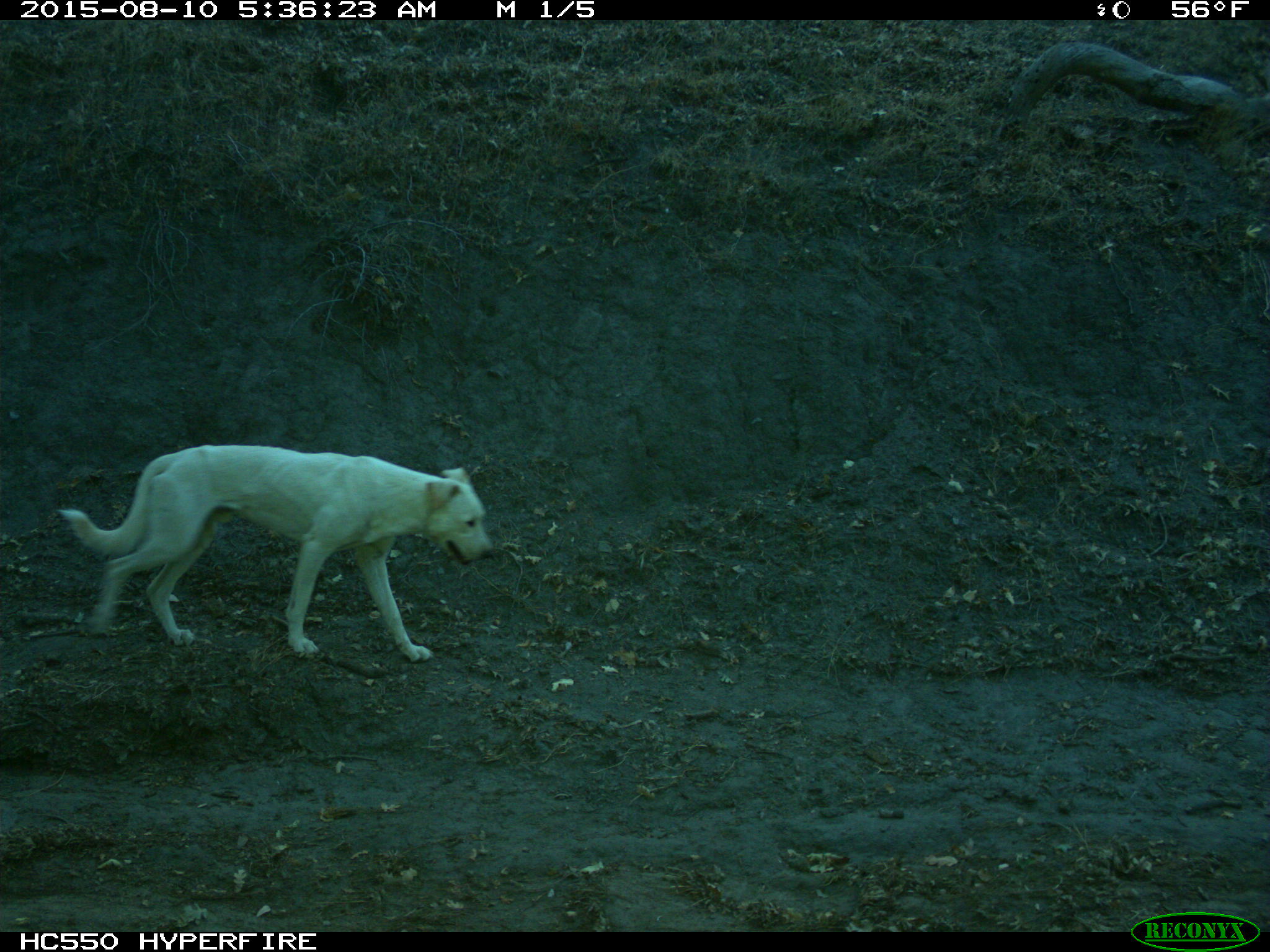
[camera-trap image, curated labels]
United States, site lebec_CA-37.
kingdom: Animalia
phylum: Chordata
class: Mammalia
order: Carnivora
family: Canidae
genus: Canis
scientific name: Canis familiaris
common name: domestic dog